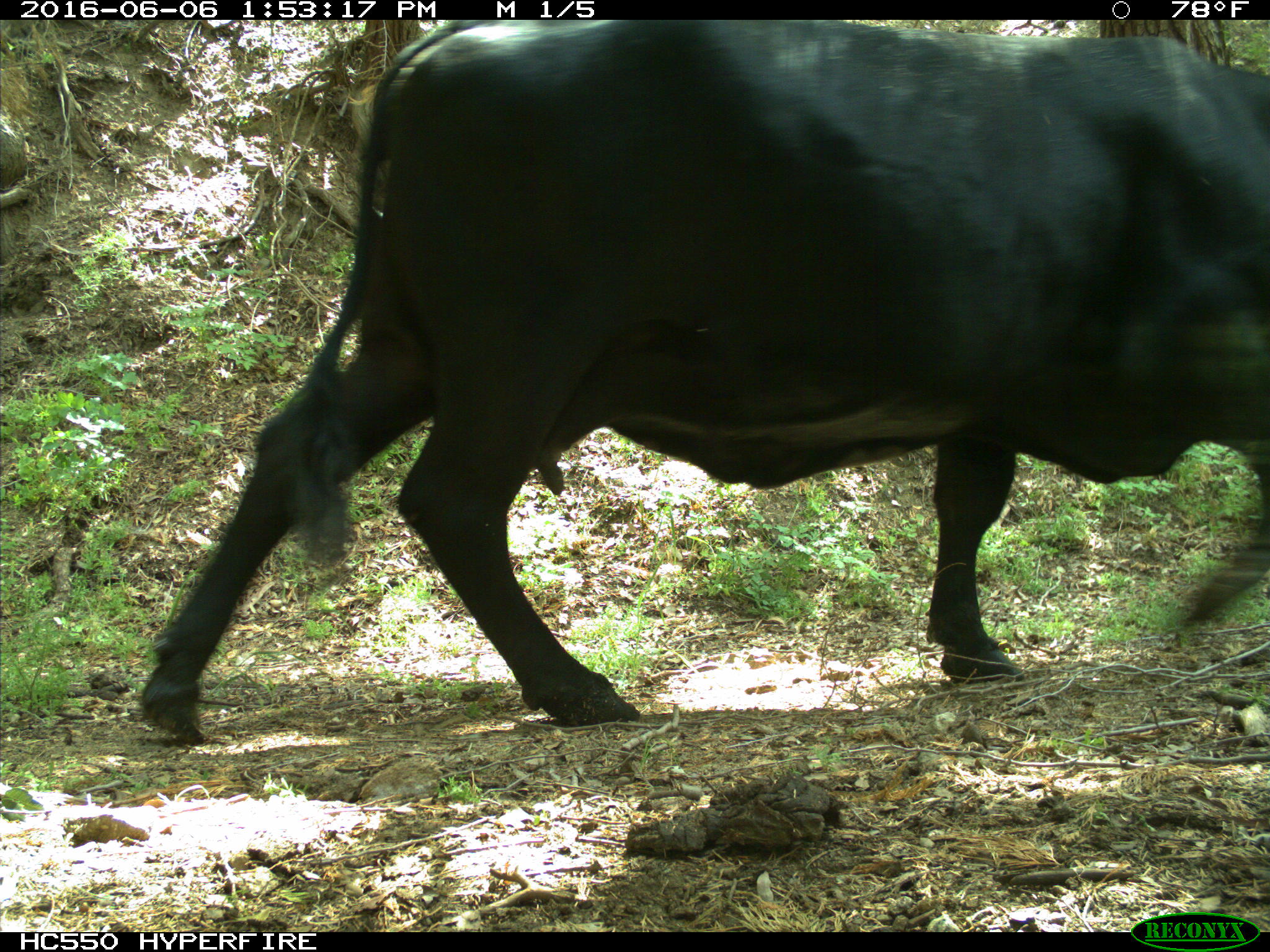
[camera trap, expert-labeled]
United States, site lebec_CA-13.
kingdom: Animalia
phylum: Chordata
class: Mammalia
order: Artiodactyla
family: Bovidae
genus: Bos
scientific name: Bos taurus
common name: domestic cow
Bos taurus (domestic cow).